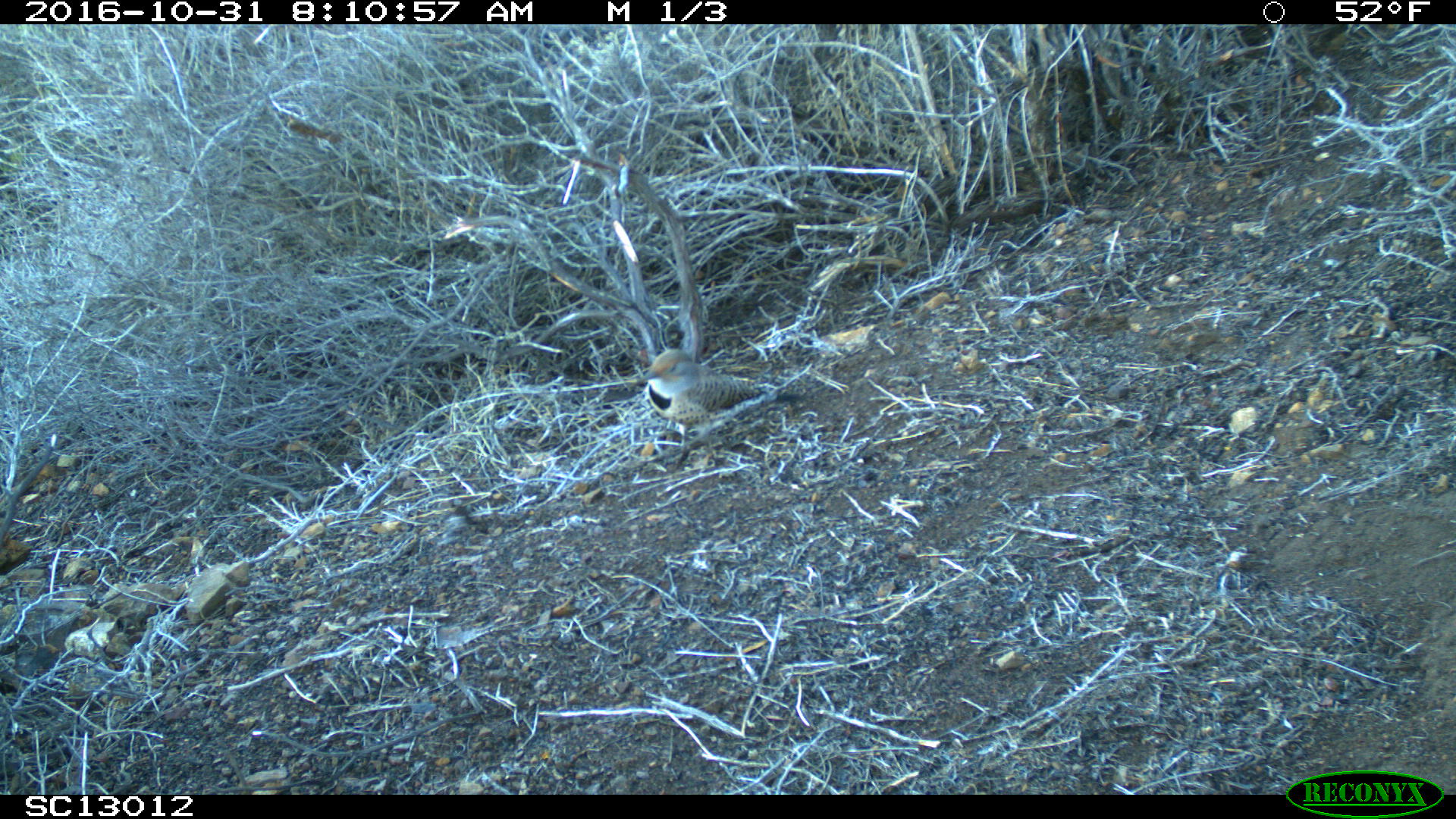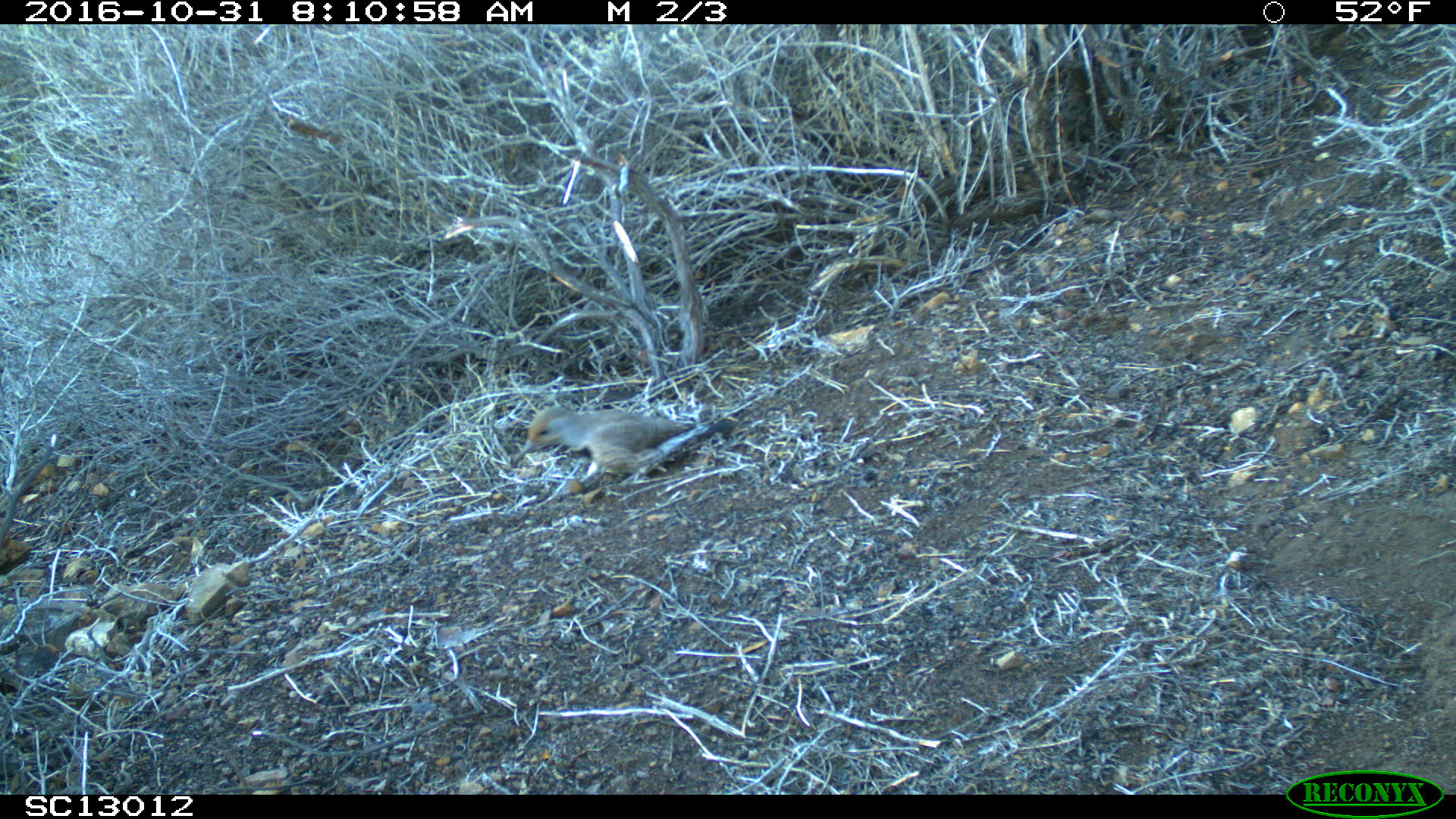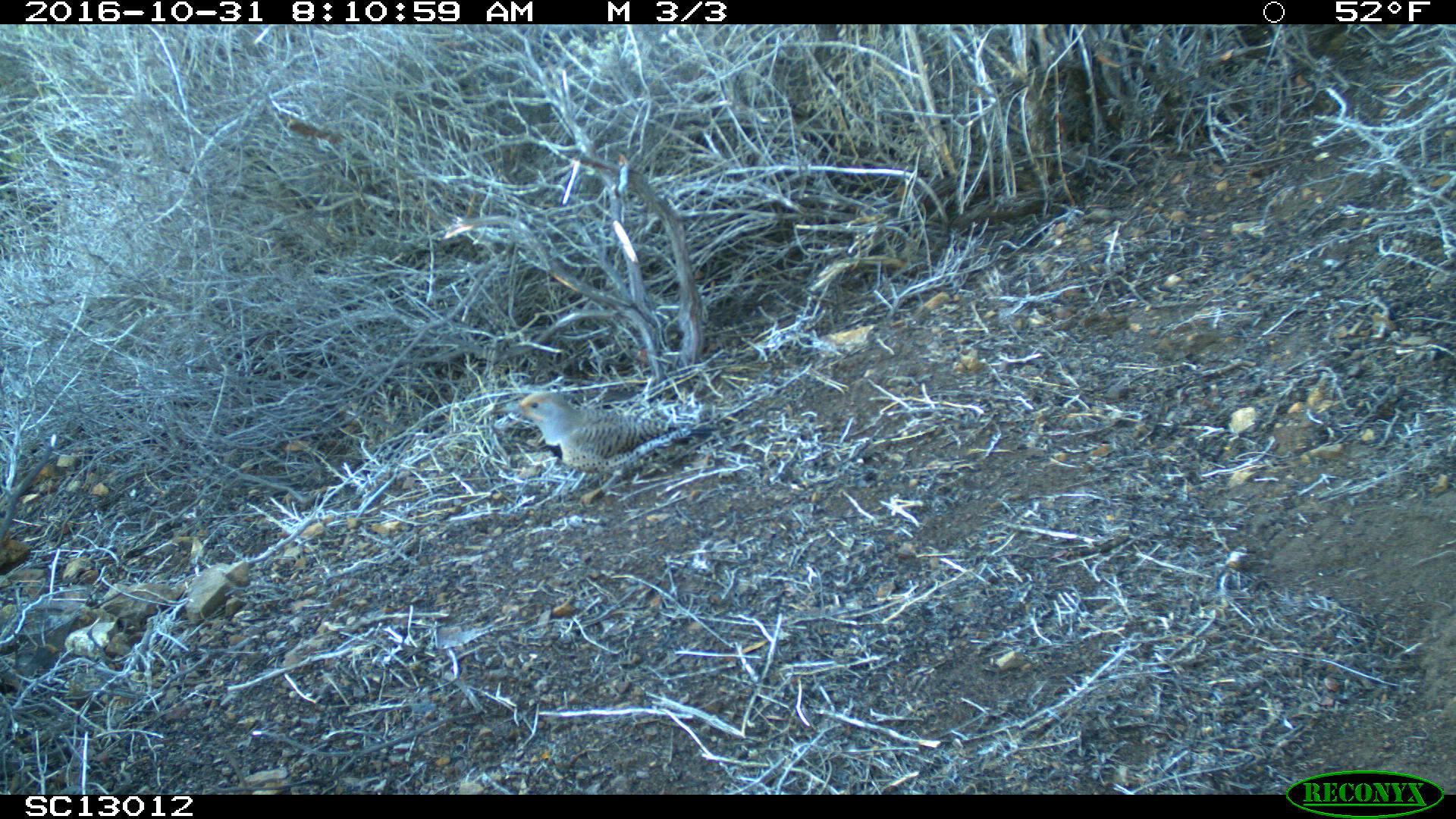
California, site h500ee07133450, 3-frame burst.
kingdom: Animalia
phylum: Chordata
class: Aves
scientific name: Aves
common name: bird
Bird (Aves).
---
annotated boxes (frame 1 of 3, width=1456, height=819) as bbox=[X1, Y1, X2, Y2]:
bird: bbox=[632, 347, 804, 469]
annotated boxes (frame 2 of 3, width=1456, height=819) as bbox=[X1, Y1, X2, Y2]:
bird: bbox=[513, 404, 739, 503]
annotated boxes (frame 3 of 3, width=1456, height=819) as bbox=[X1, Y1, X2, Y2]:
bird: bbox=[491, 393, 717, 507]